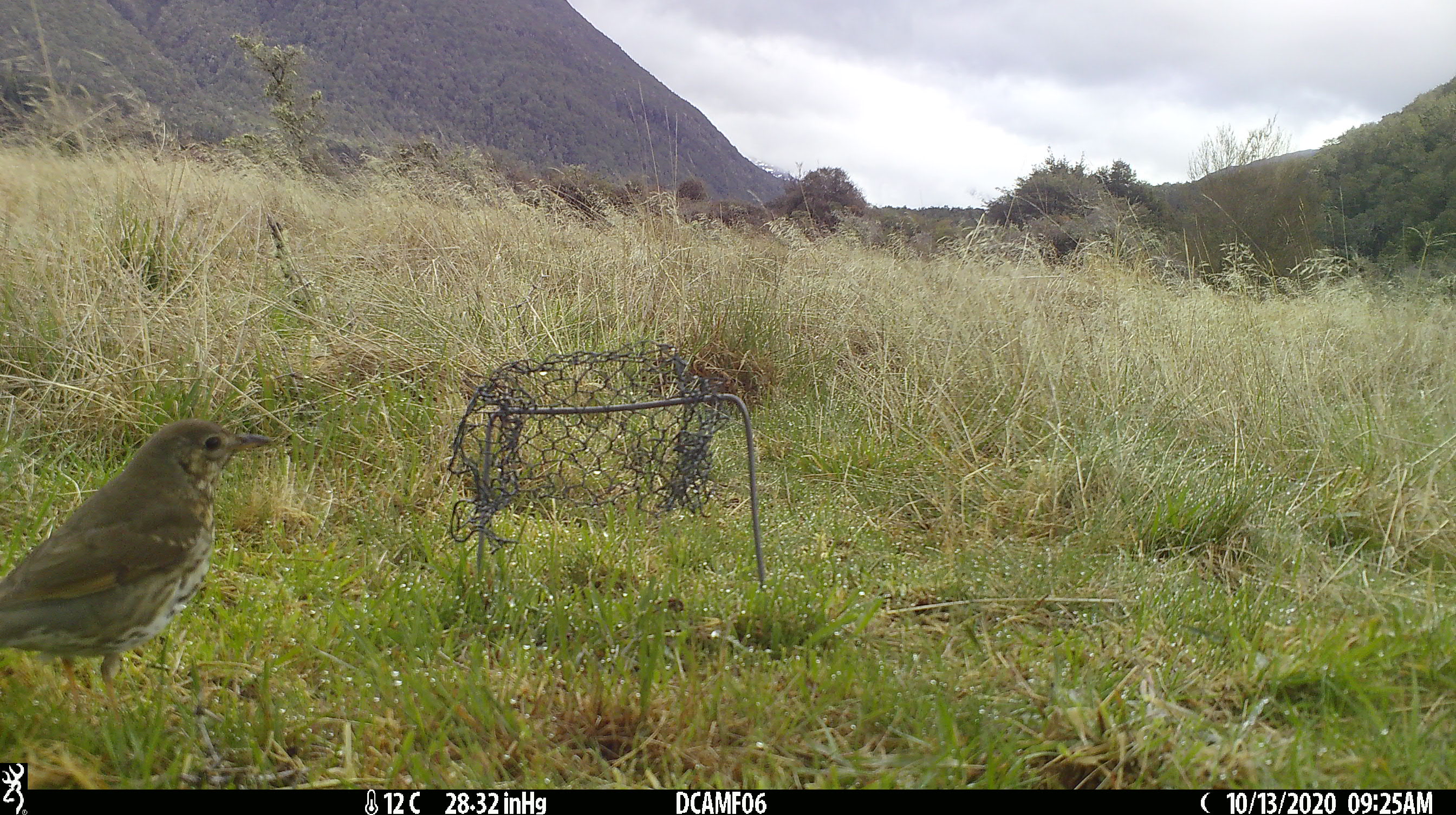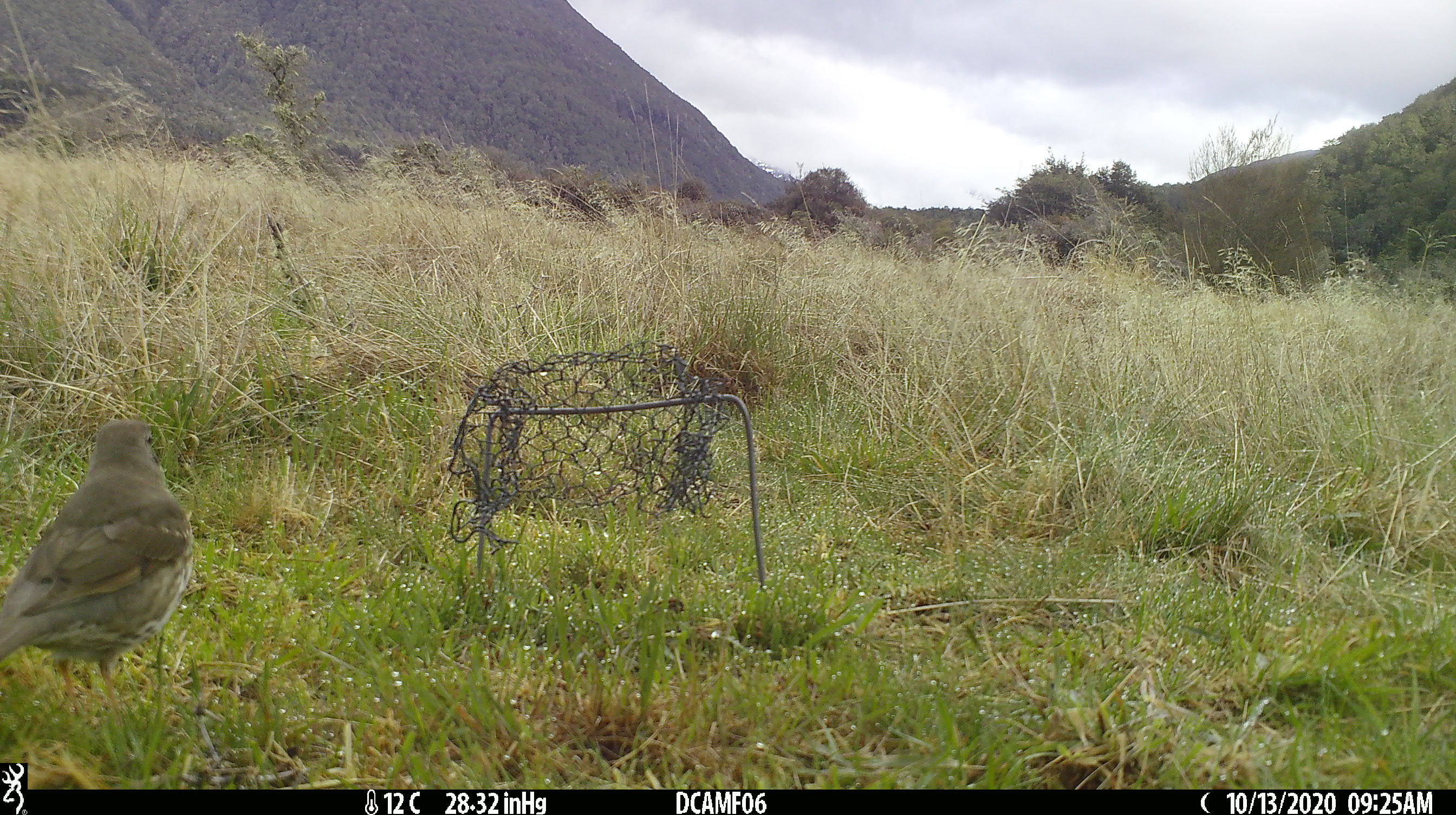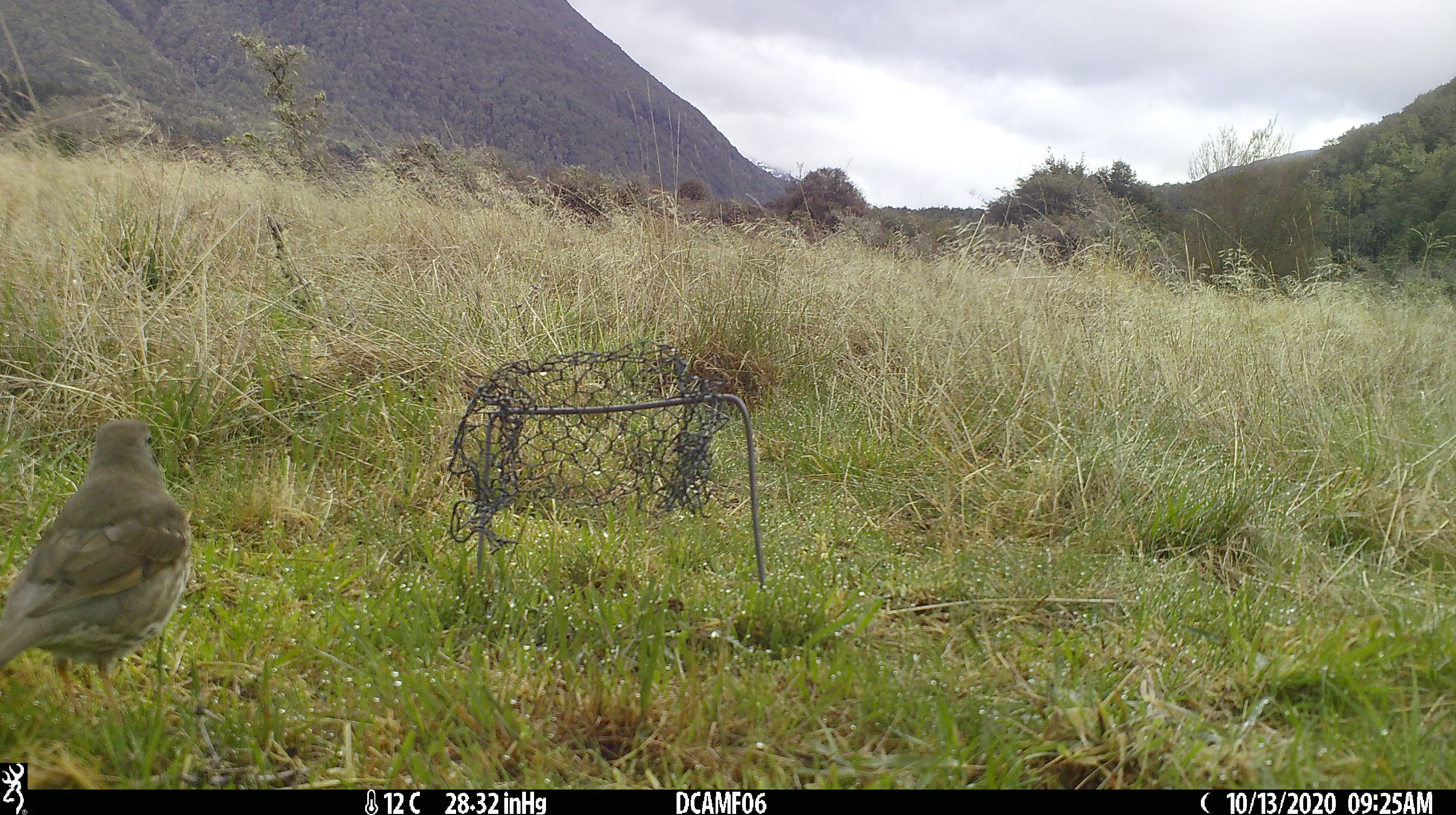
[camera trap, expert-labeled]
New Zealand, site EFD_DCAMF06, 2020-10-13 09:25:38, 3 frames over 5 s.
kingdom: Animalia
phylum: Chordata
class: Aves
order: Passeriformes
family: Turdidae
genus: Turdus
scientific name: Turdus philomelos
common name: song thrush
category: thrush